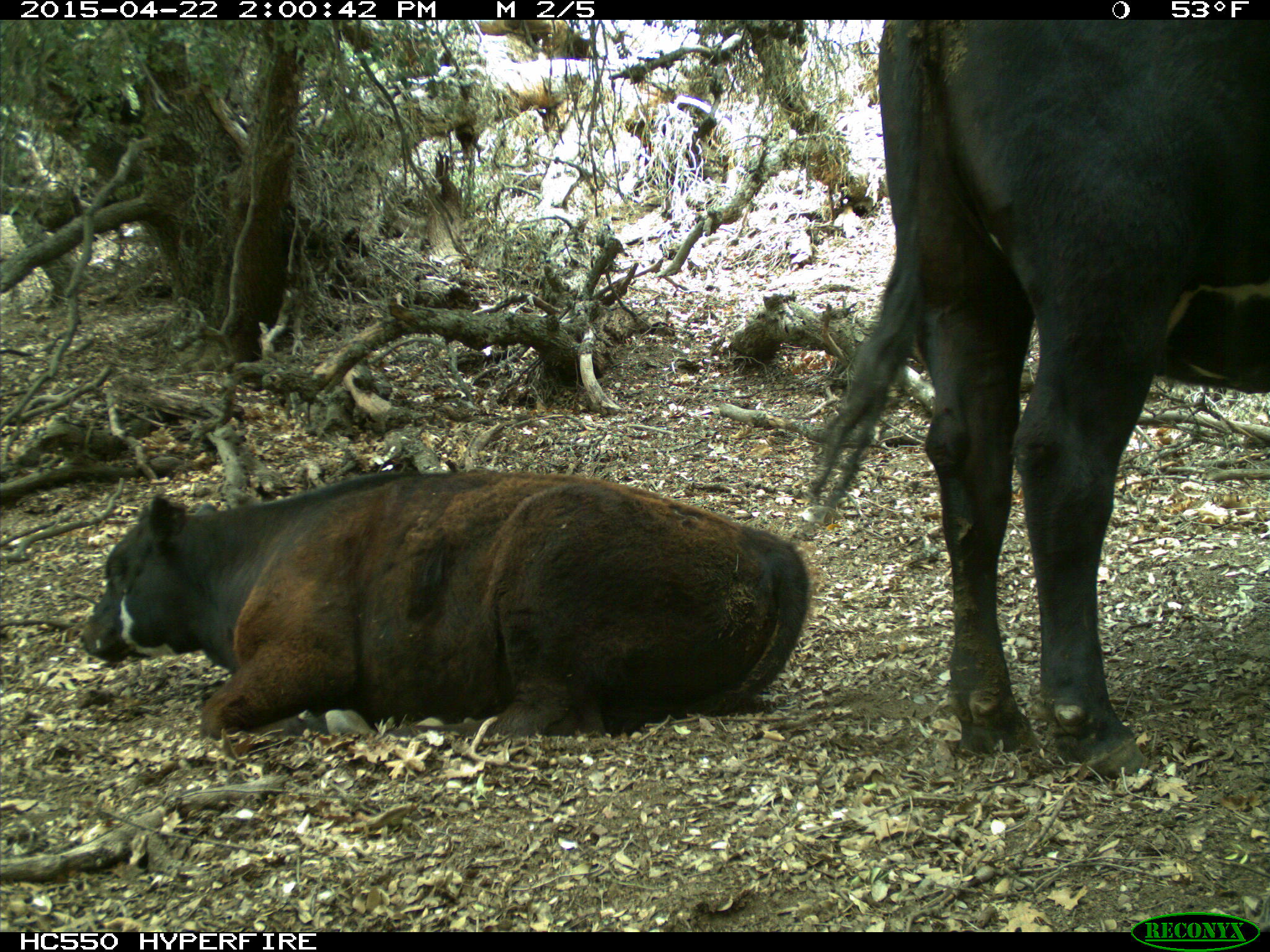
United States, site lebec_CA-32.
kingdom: Animalia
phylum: Chordata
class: Mammalia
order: Artiodactyla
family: Bovidae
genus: Bos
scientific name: Bos taurus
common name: domestic cow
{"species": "Bos taurus (domestic cow)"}